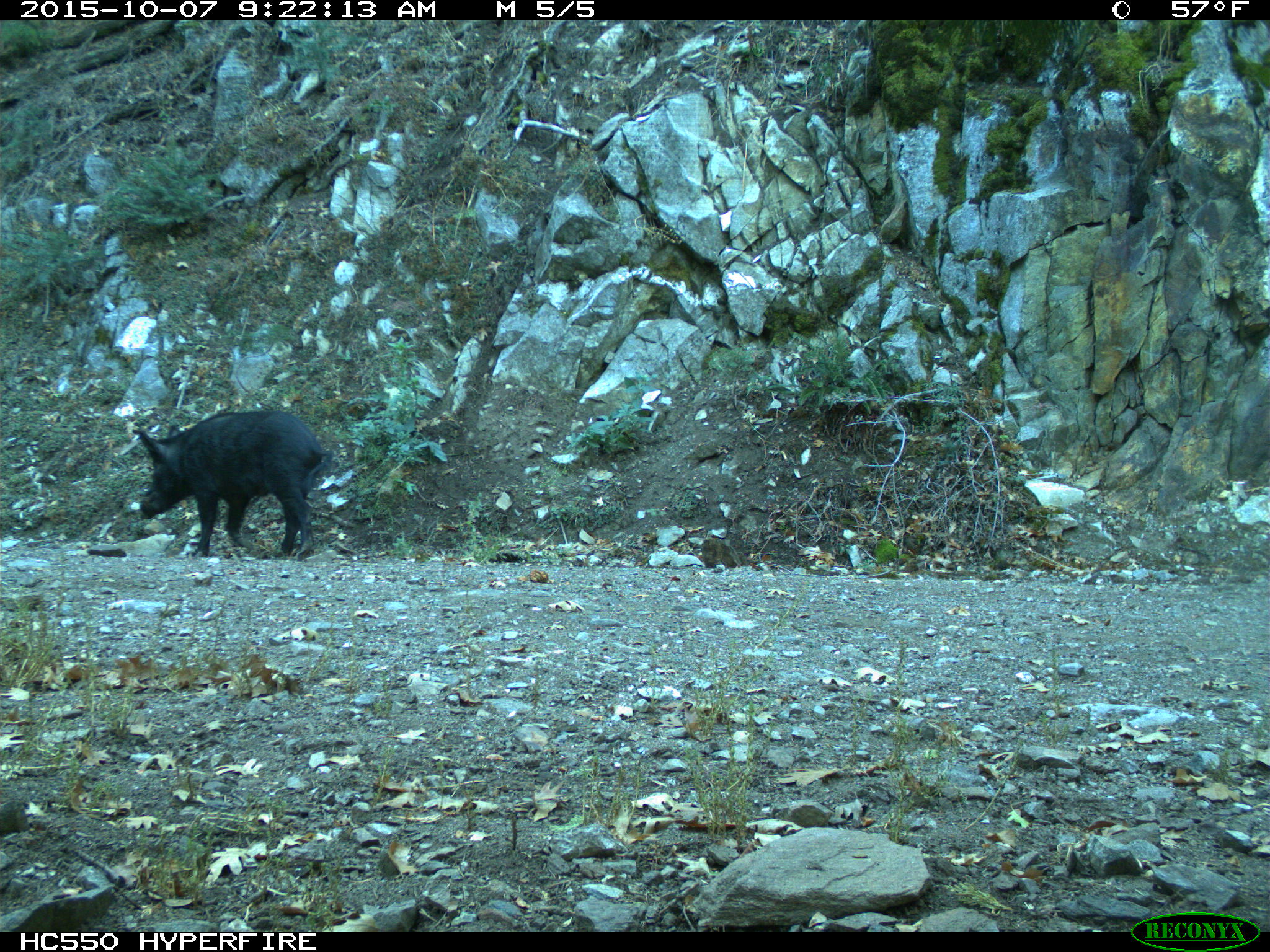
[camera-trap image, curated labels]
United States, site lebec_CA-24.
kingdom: Animalia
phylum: Chordata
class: Mammalia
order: Artiodactyla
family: Suidae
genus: Sus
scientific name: Sus scrofa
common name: wild boar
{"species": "Sus scrofa (wild boar)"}